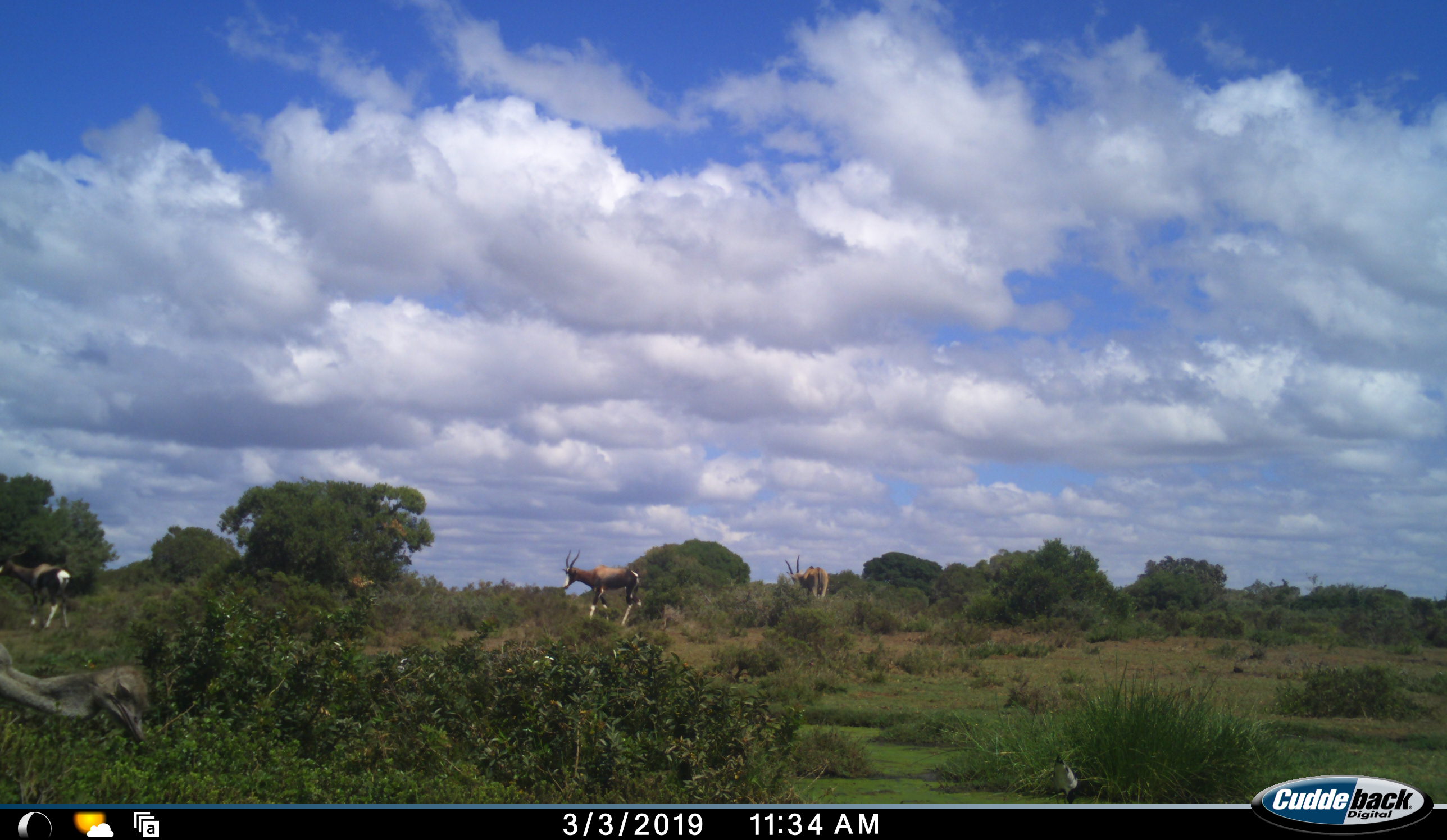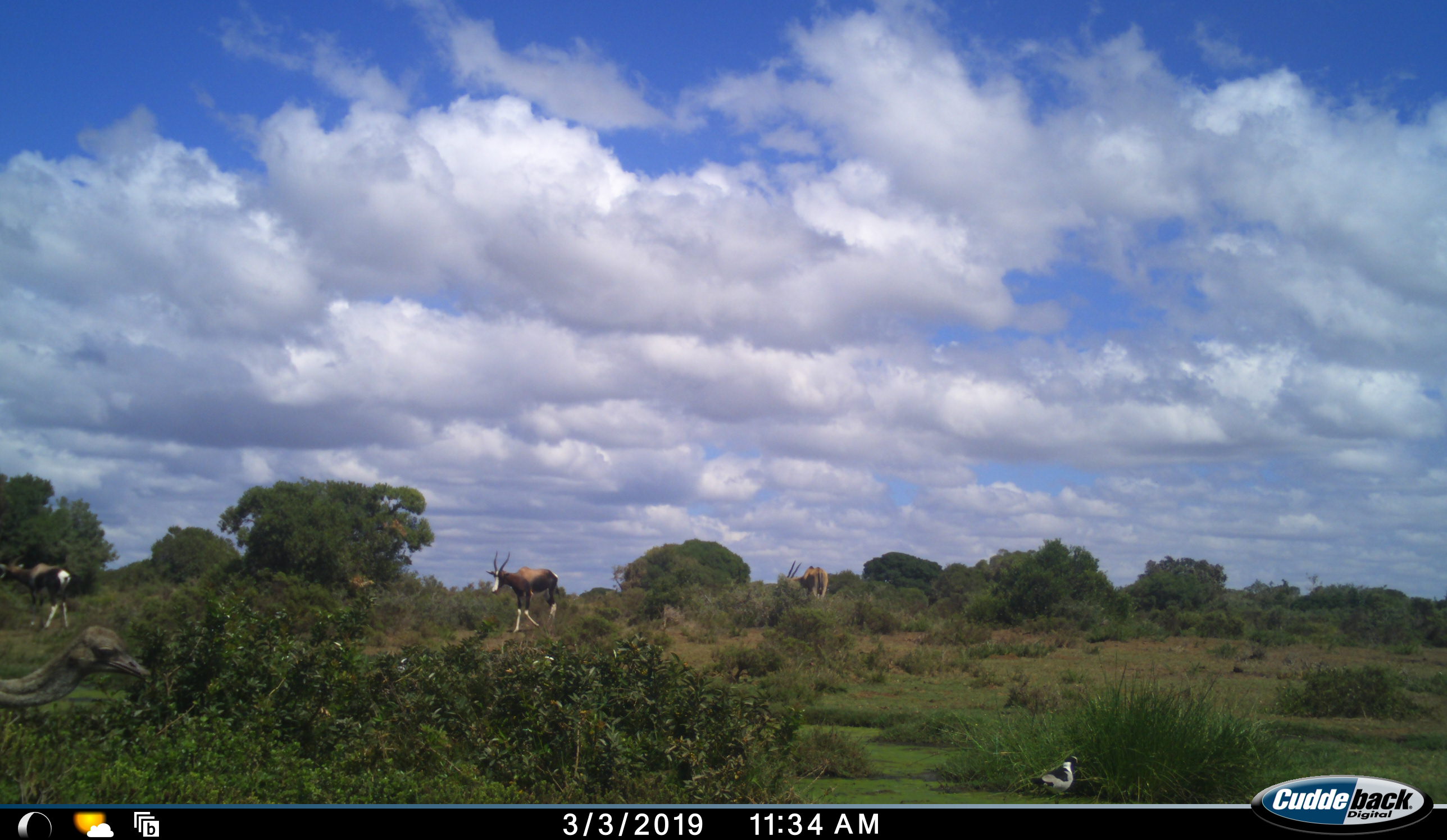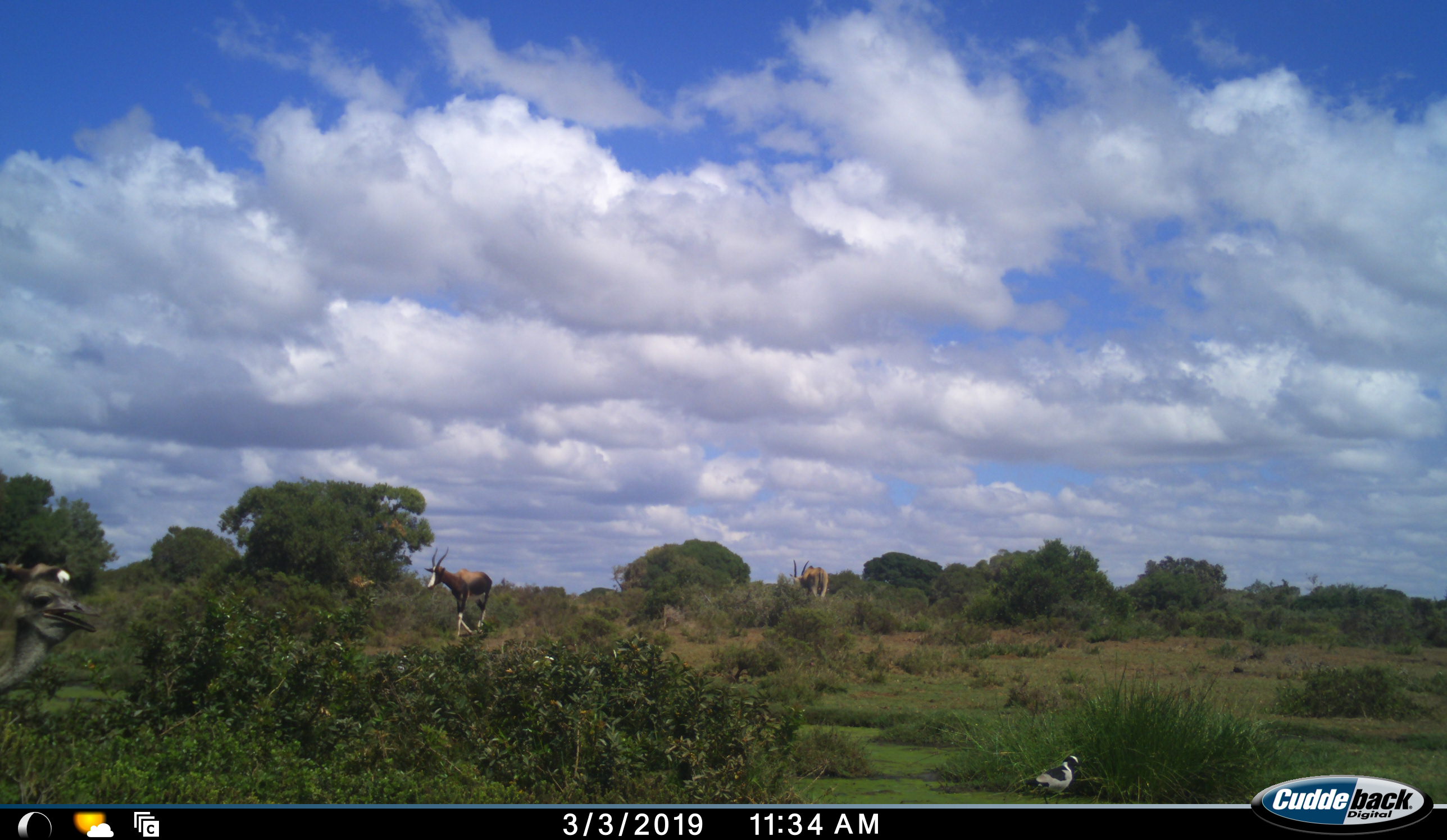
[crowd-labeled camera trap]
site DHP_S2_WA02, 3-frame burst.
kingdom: Animalia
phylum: Chordata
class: Mammalia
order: Artiodactyla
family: Bovidae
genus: Damaliscus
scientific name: Damaliscus pygargus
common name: bontebok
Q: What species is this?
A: Bontebok (Damaliscus pygargus).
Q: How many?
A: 2.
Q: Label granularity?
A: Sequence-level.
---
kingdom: Animalia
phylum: Chordata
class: Aves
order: Struthioniformes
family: Struthionidae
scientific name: Struthionidae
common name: ostrich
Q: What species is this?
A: Ostrich (Struthionidae).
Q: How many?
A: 1.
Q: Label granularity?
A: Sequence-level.